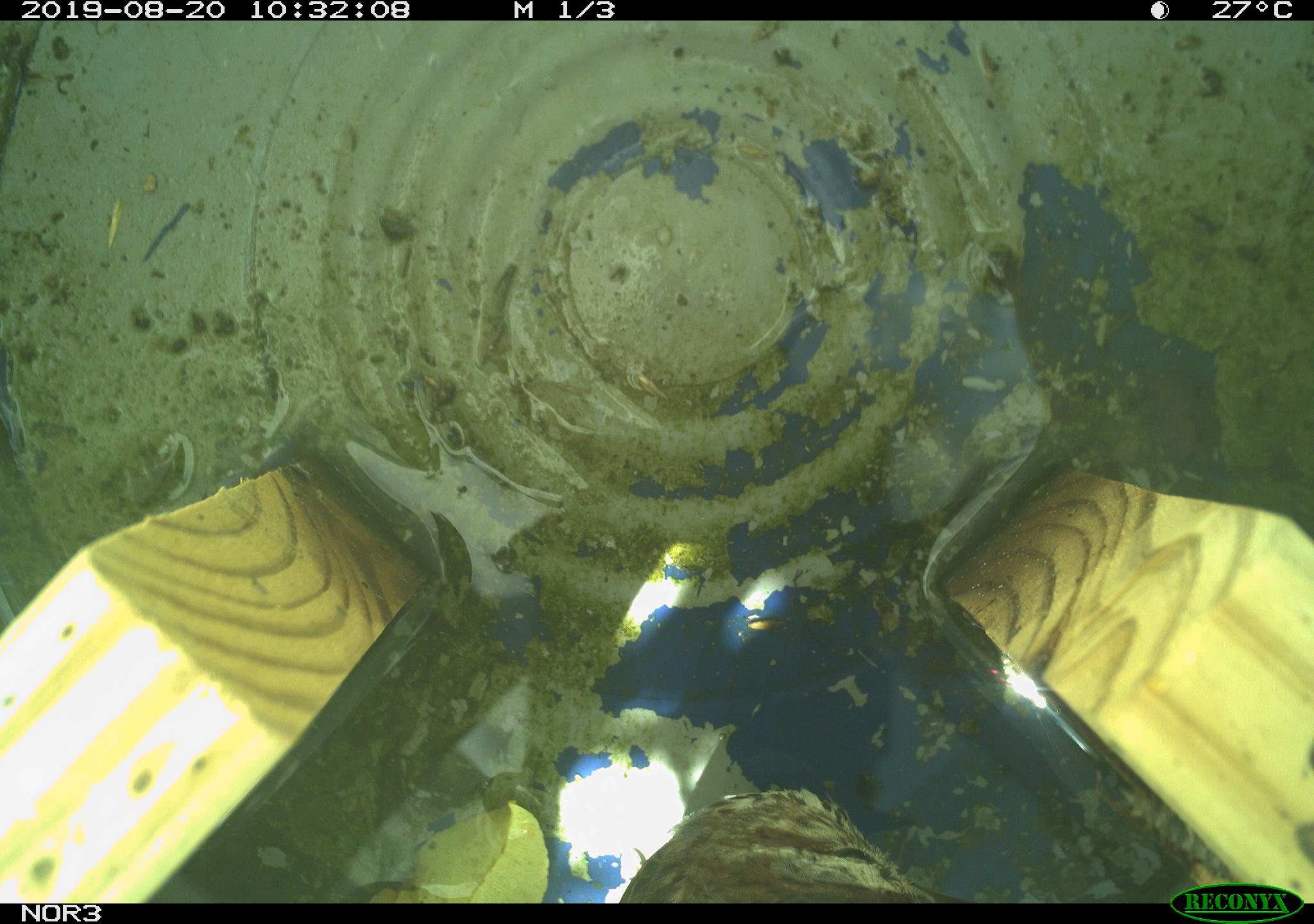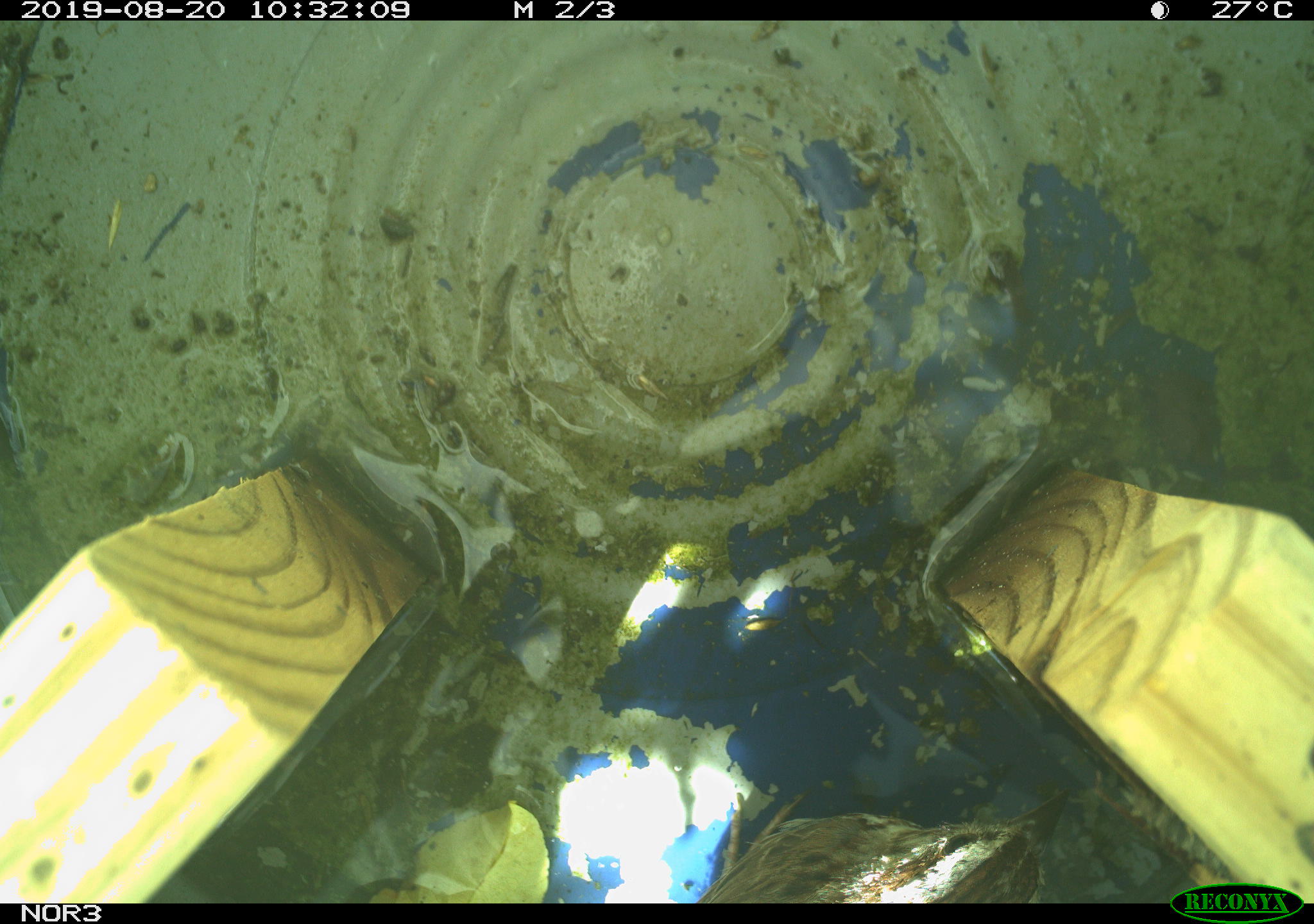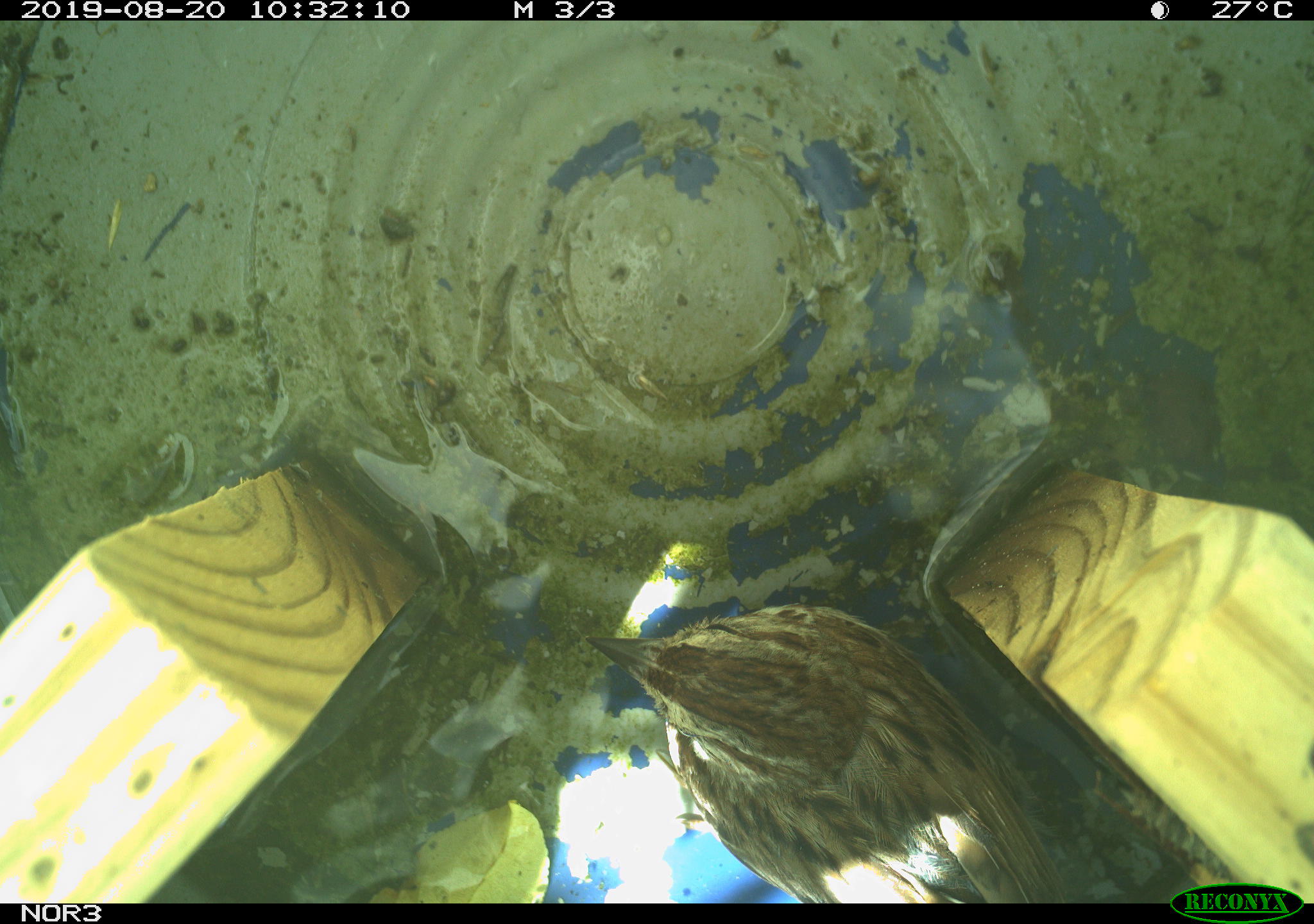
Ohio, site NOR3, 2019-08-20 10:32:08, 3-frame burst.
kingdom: Animalia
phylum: Chordata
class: Aves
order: Passeriformes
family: Passerellidae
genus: Melospiza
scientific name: Melospiza melodia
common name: song sparrow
Song sparrow (Melospiza melodia).